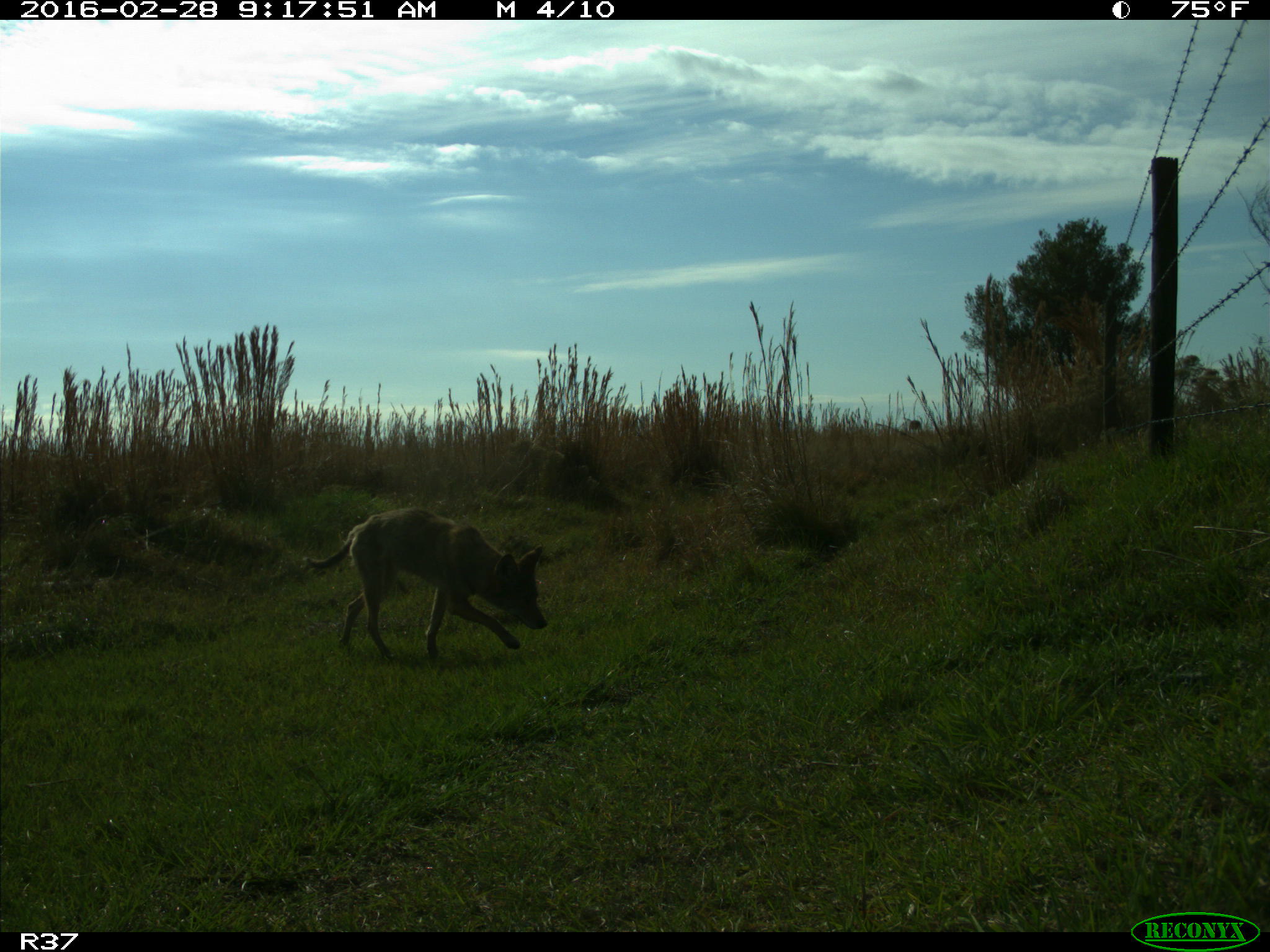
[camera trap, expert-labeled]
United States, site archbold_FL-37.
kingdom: Animalia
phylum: Chordata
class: Mammalia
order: Carnivora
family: Canidae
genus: Canis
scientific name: Canis latrans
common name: coyote